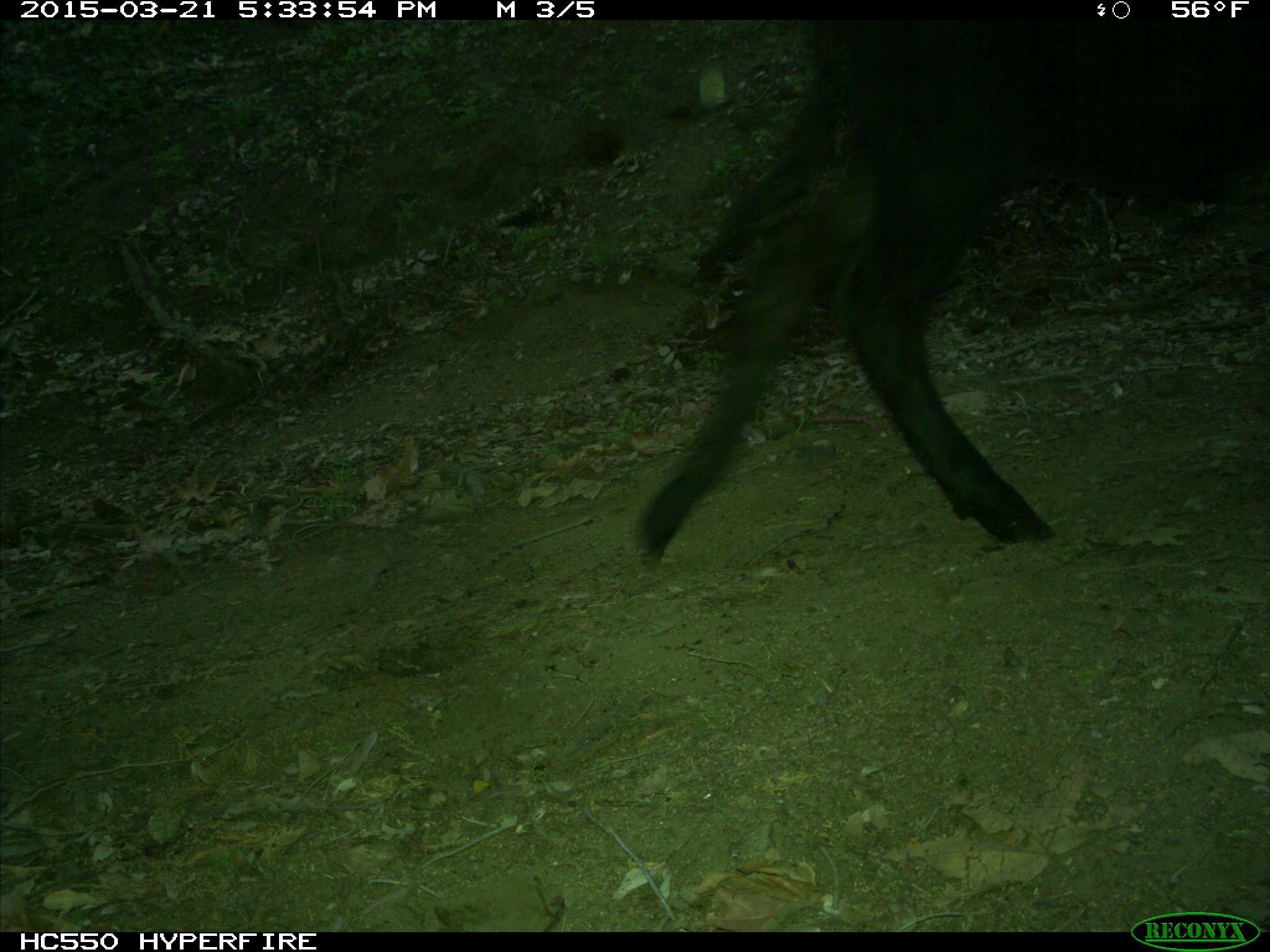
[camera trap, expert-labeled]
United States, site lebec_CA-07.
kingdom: Animalia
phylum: Chordata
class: Mammalia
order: Artiodactyla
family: Bovidae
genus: Bos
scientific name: Bos taurus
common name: domestic cow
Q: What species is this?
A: Bos taurus (domestic cow).